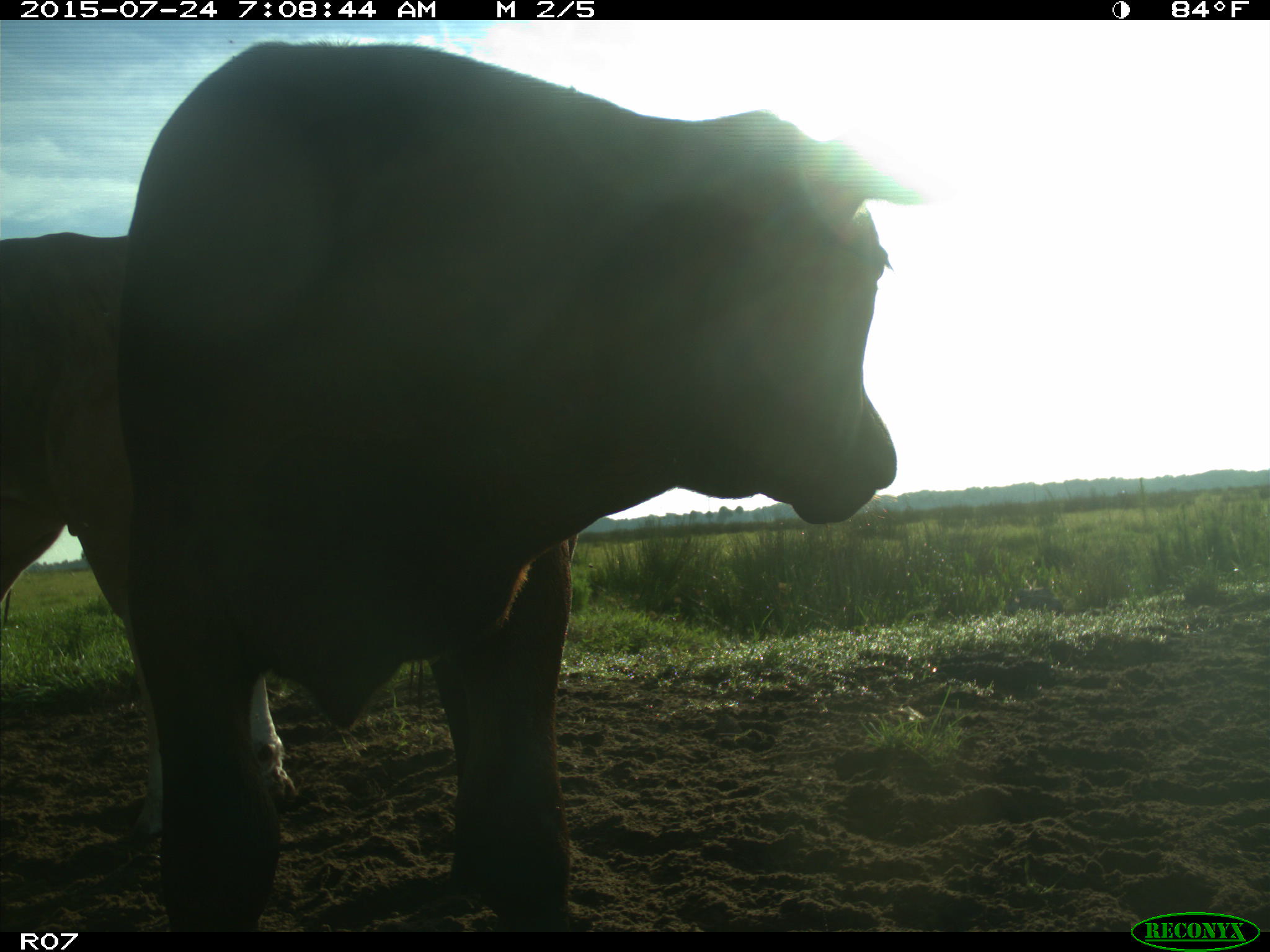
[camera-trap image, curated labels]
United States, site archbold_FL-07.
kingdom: Animalia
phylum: Chordata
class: Mammalia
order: Artiodactyla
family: Bovidae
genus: Bos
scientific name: Bos taurus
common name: domestic cow